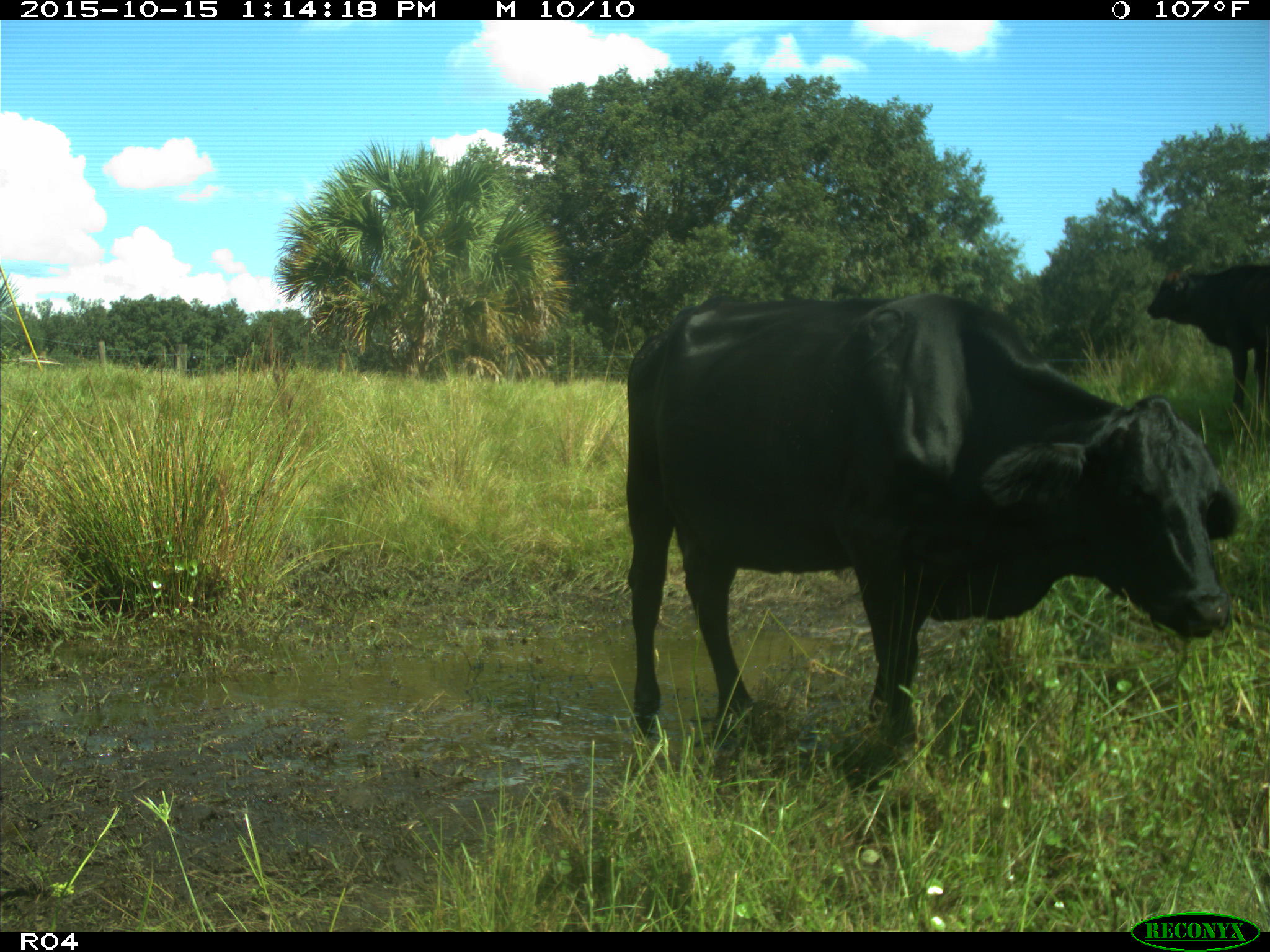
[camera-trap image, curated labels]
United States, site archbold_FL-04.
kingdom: Animalia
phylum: Chordata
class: Mammalia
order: Artiodactyla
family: Bovidae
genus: Bos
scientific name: Bos taurus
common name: domestic cow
Bos taurus (domestic cow).